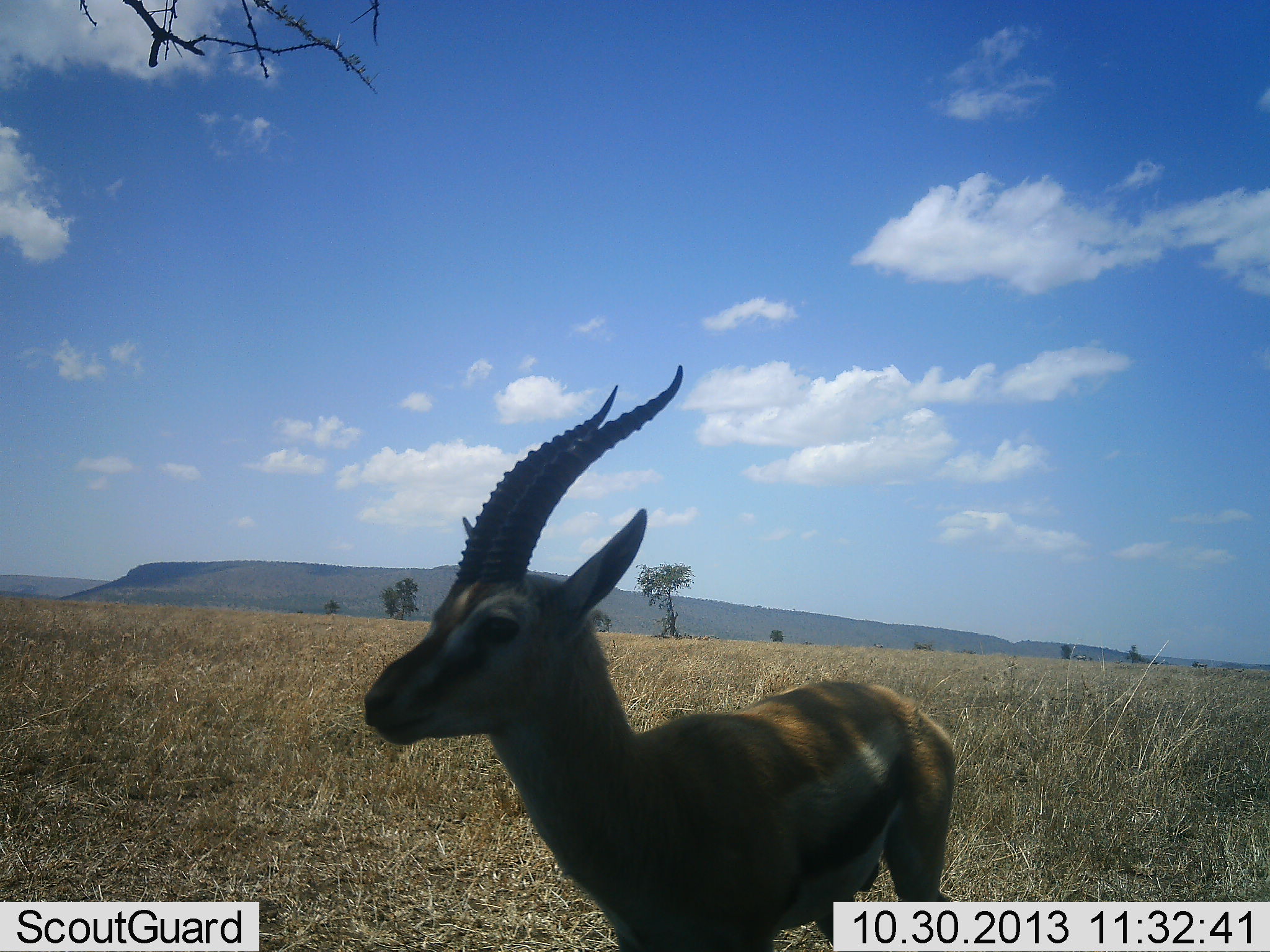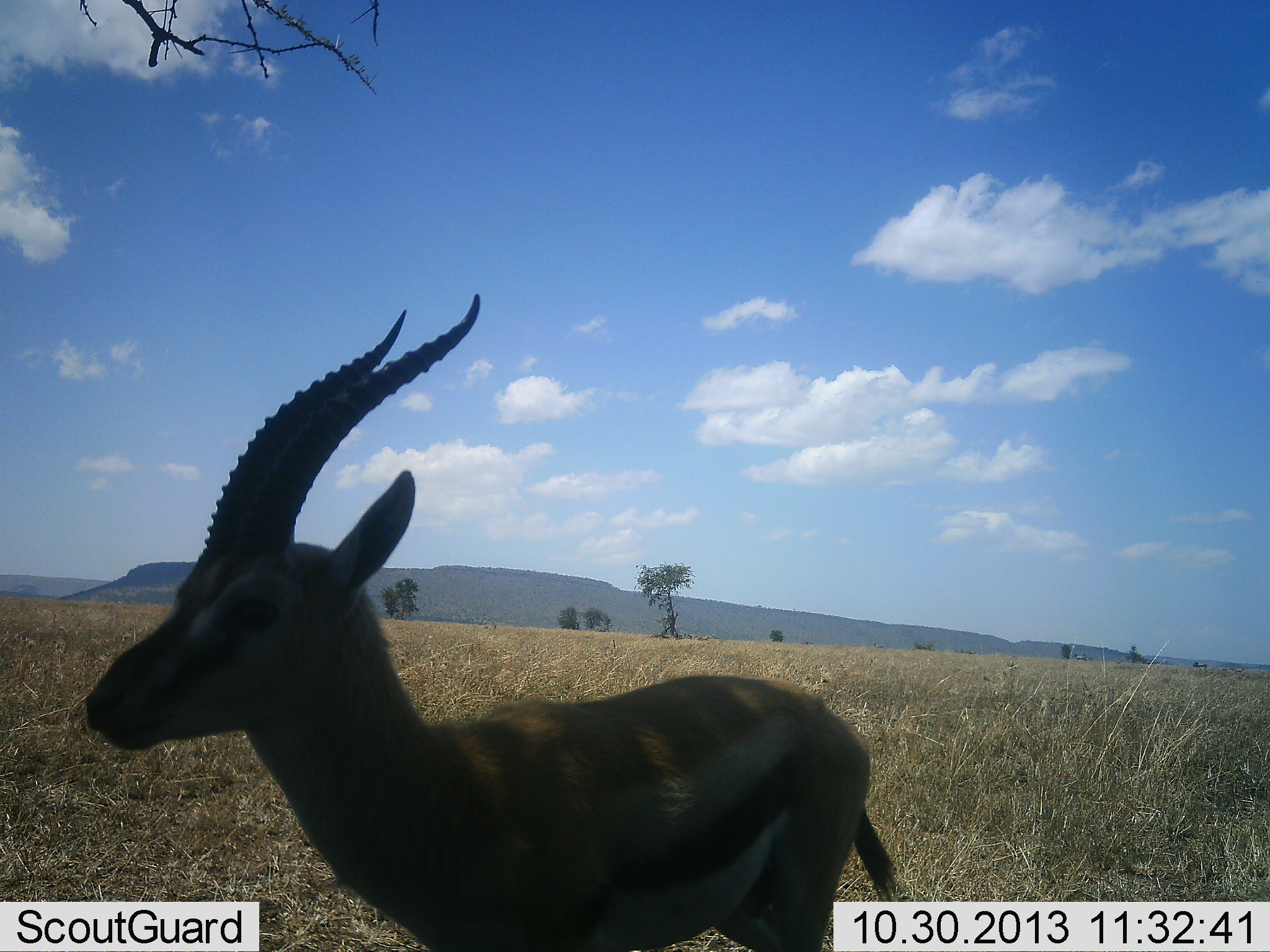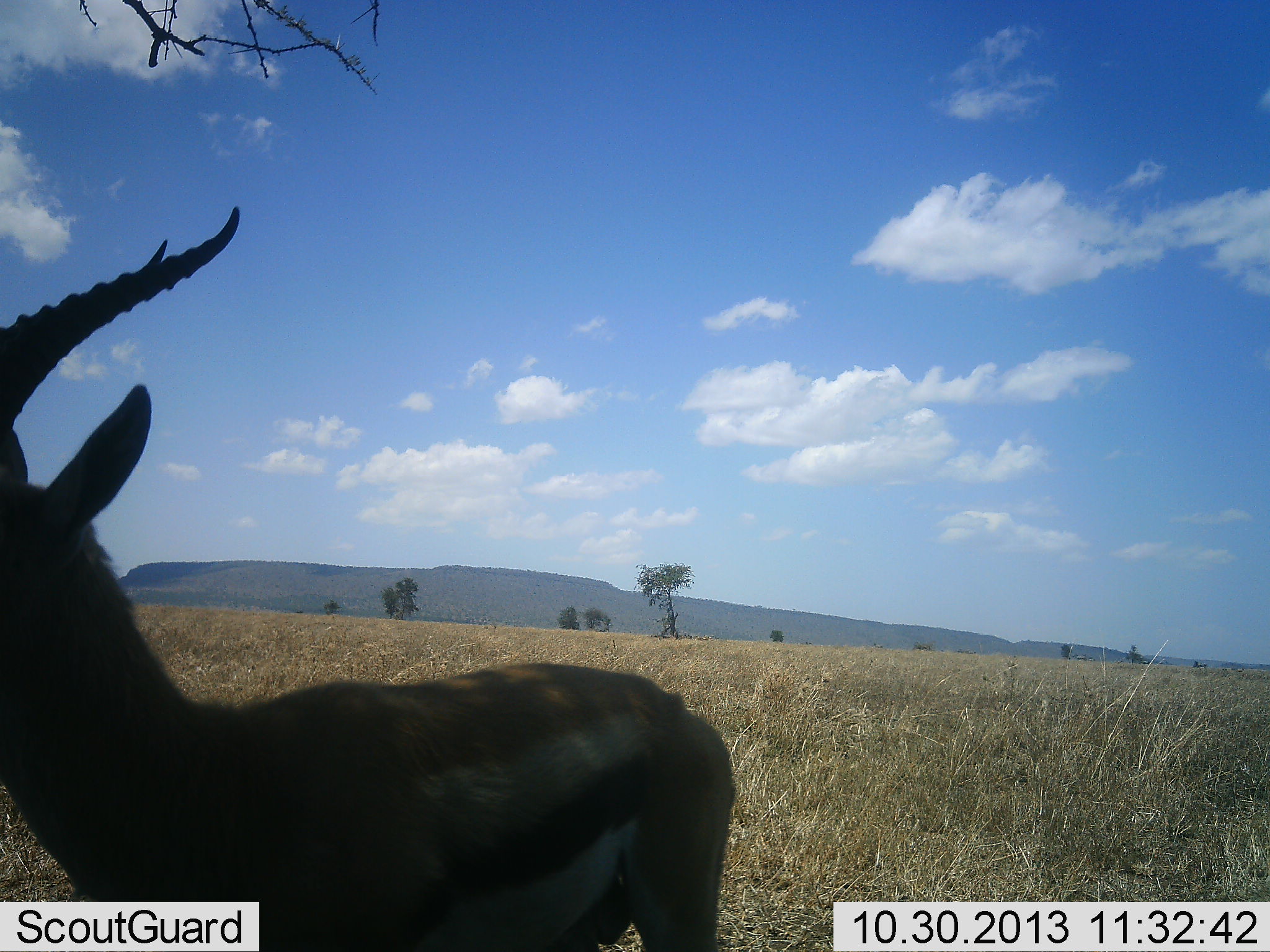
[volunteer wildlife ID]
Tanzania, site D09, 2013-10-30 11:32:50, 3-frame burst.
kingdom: Animalia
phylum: Chordata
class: Mammalia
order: Artiodactyla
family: Bovidae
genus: Eudorcas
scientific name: Eudorcas thomsonii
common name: thomson's gazelle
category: gazellethomsons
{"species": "gazellethomsons (thomson's gazelle) (Eudorcas thomsonii)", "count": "1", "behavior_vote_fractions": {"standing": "30%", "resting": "0%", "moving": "70%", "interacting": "0%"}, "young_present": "0%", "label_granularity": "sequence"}